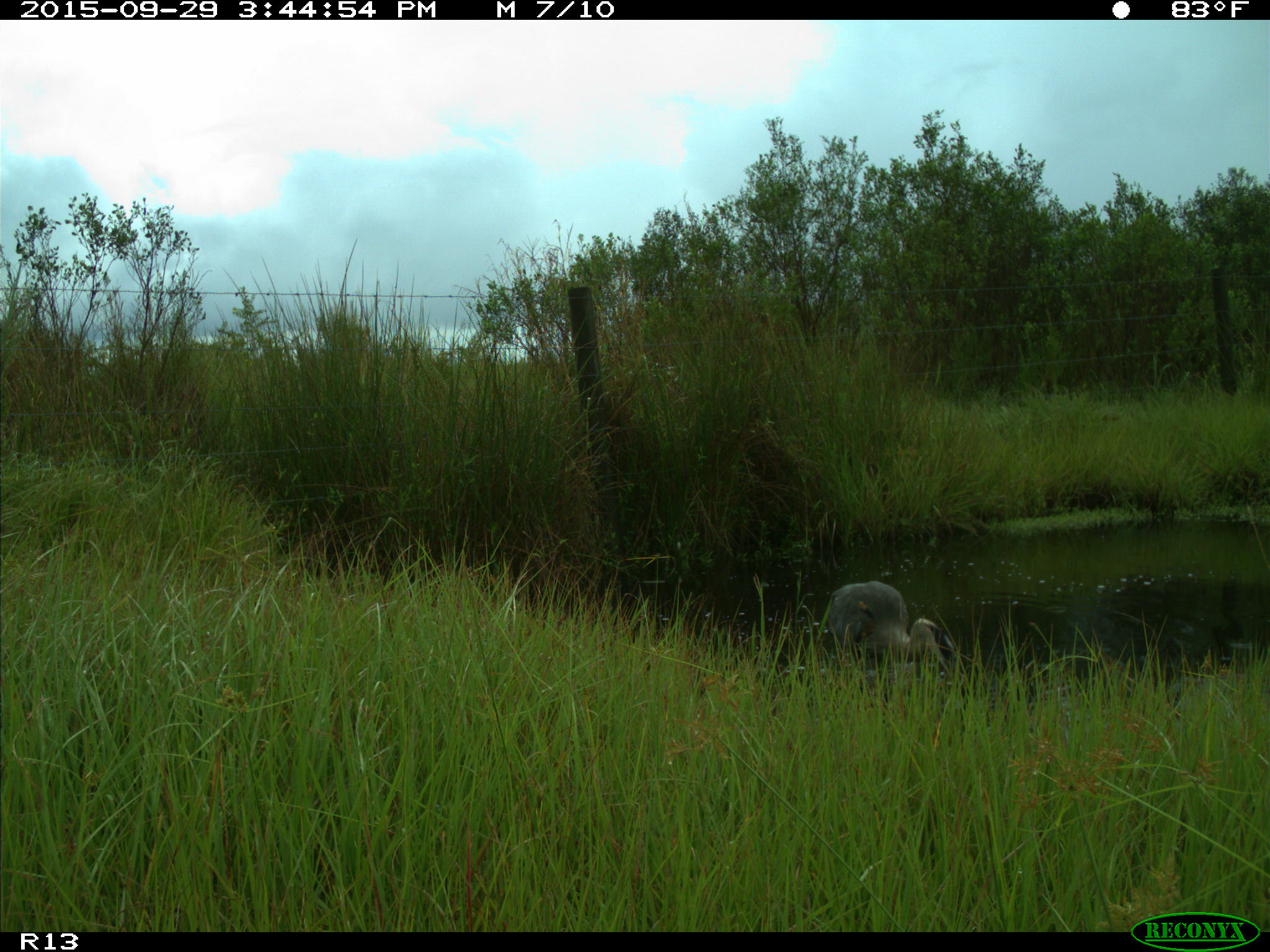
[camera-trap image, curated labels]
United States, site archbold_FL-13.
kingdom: Animalia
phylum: Chordata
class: Aves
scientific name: Aves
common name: birds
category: unidentified bird